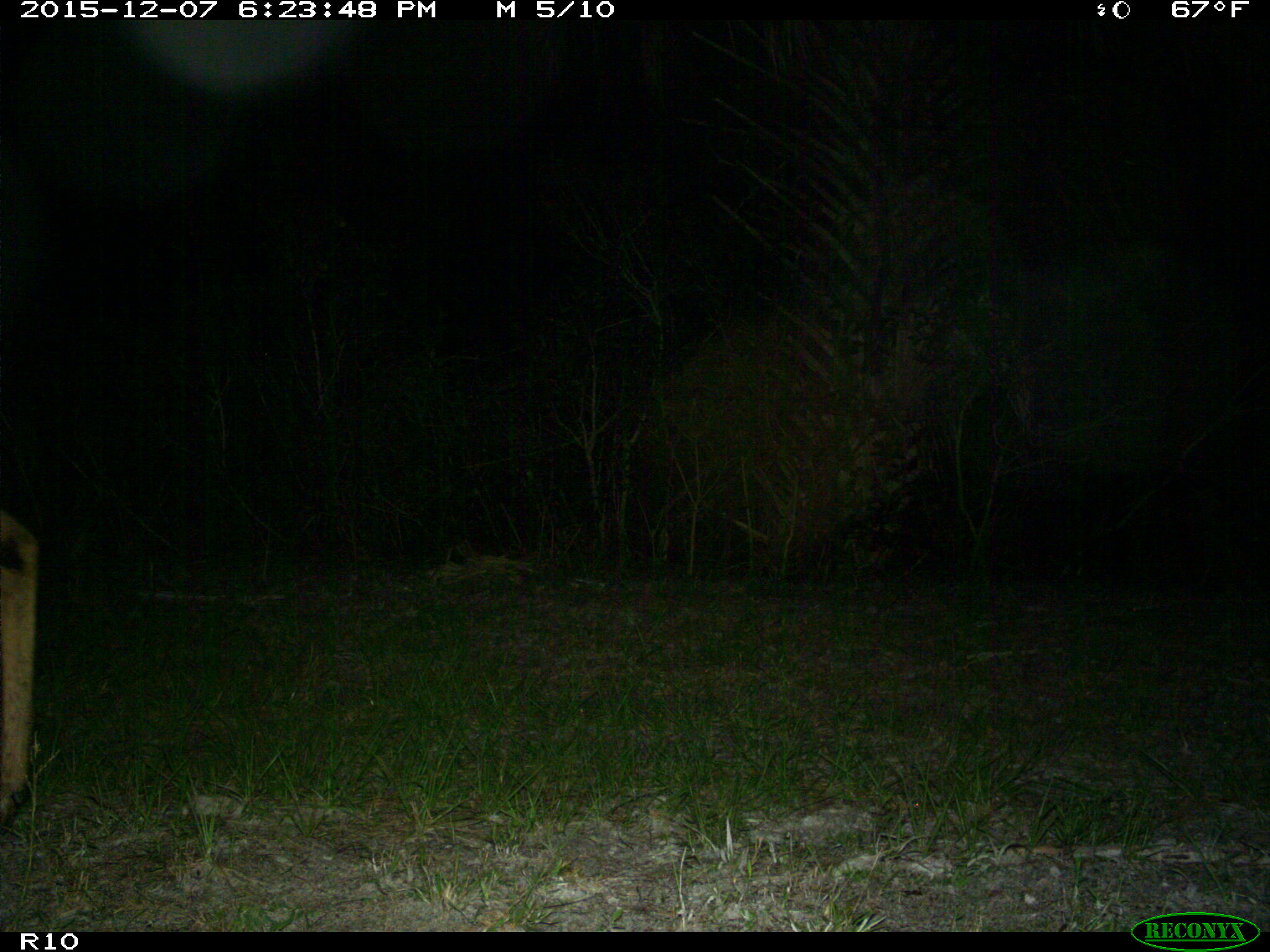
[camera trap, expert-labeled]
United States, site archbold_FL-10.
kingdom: Animalia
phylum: Chordata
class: Mammalia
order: Artiodactyla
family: Cervidae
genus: Odocoileus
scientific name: Odocoileus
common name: deer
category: unidentified deer